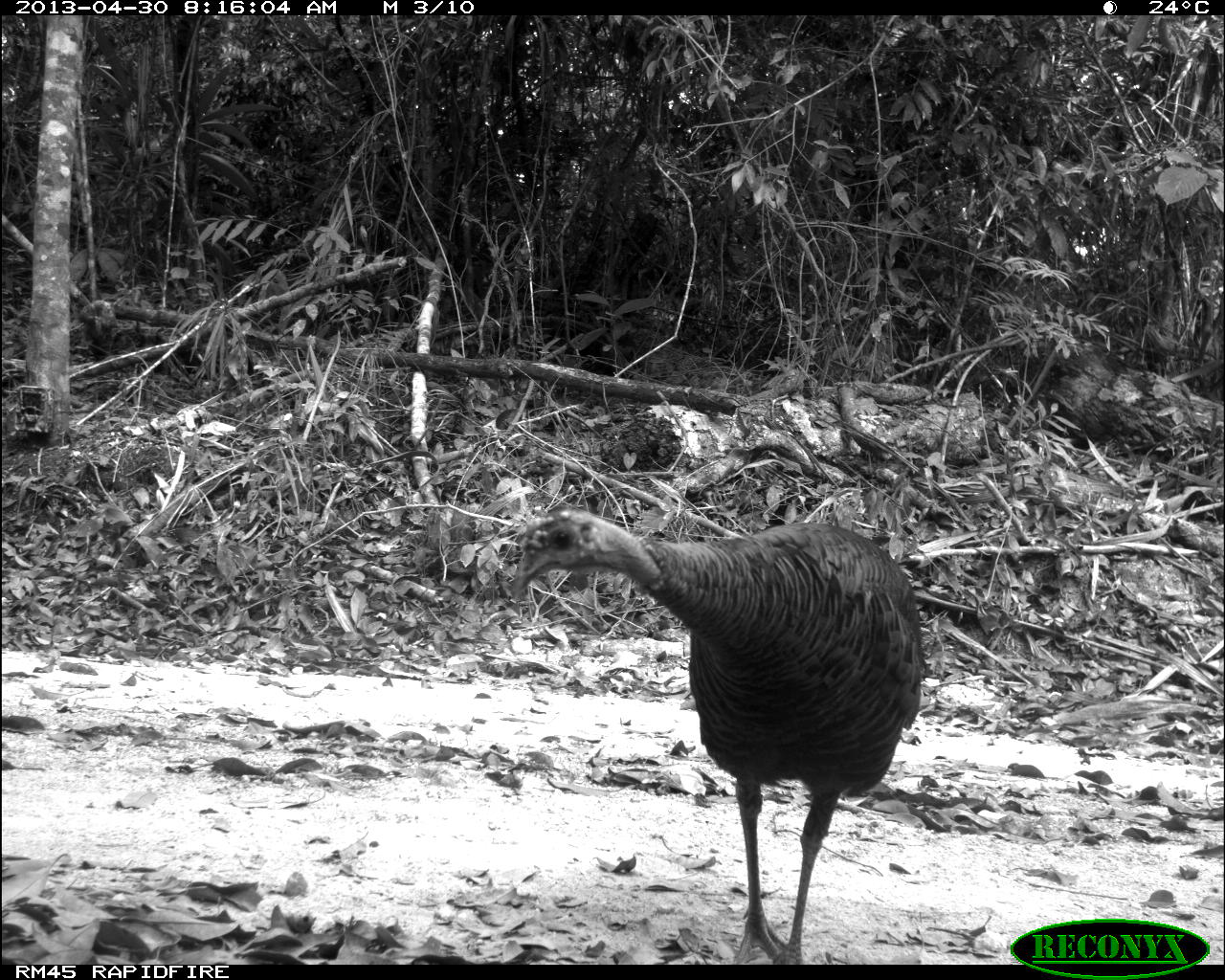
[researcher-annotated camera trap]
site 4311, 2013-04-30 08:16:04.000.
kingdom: Animalia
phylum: Chordata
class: Aves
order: Galliformes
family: Phasianidae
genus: Meleagris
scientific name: Meleagris ocellata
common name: ocellated turkey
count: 1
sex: female